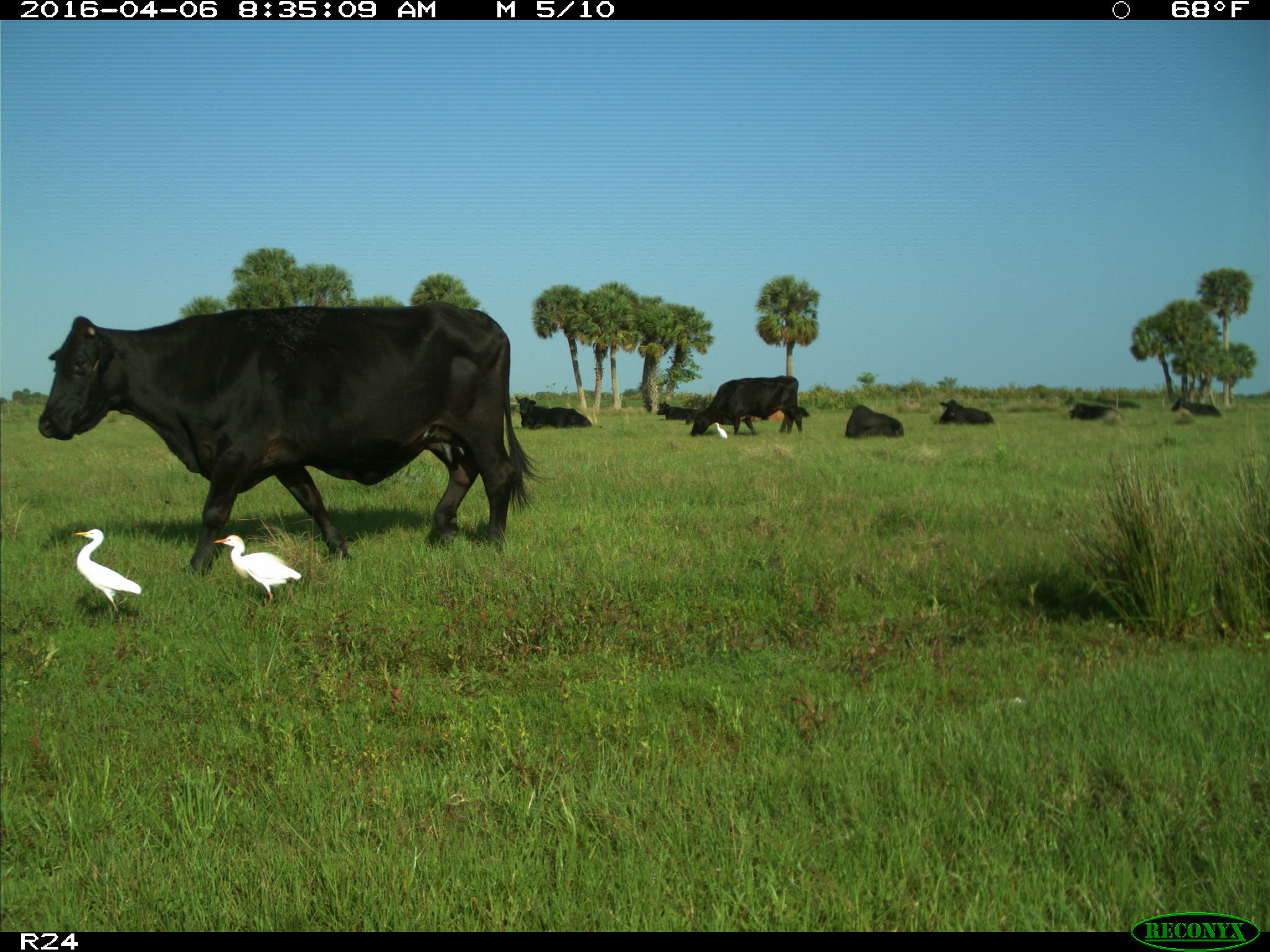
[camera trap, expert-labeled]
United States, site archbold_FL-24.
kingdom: Animalia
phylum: Chordata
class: Mammalia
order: Artiodactyla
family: Bovidae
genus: Bos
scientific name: Bos taurus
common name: domestic cow